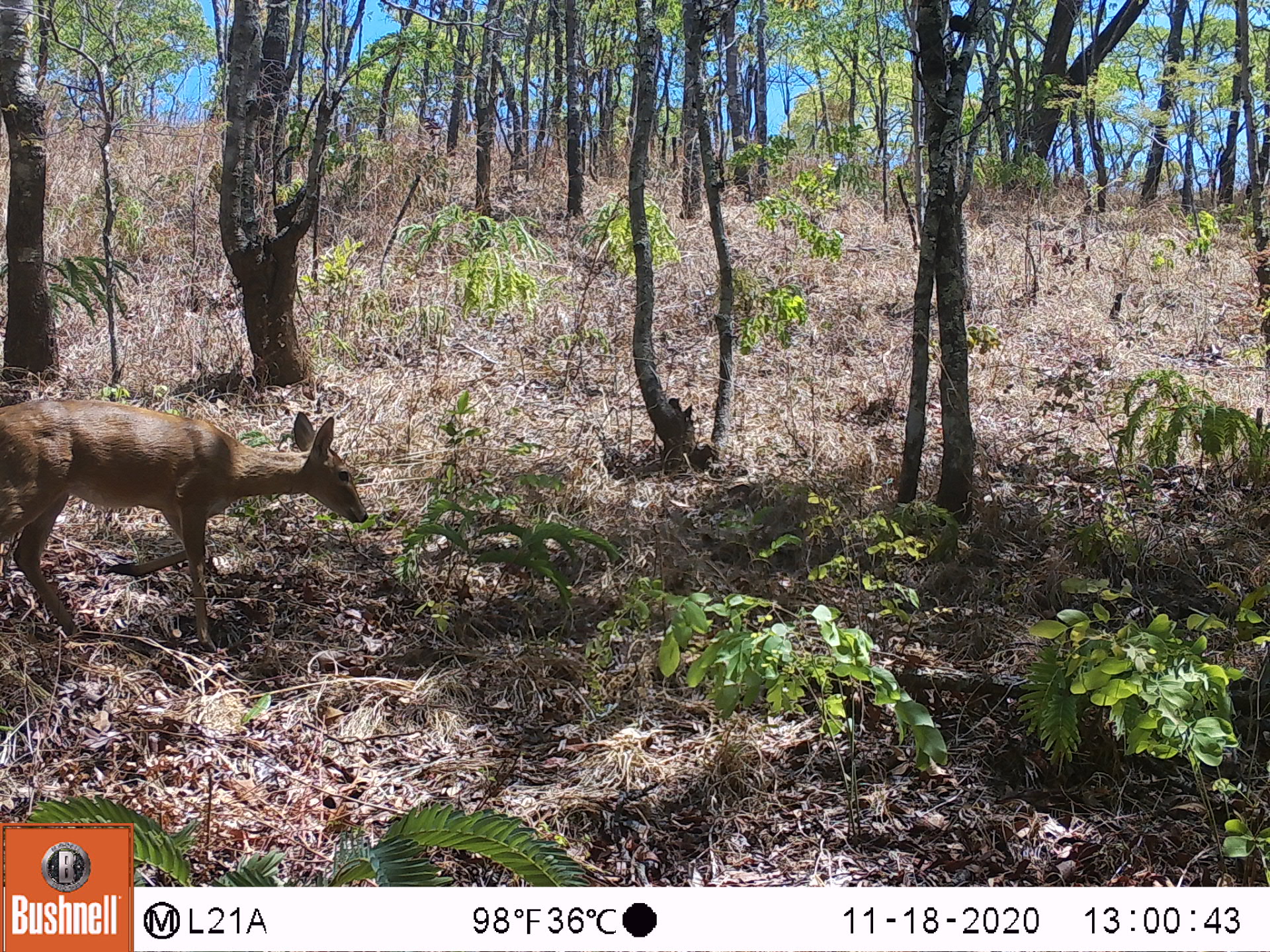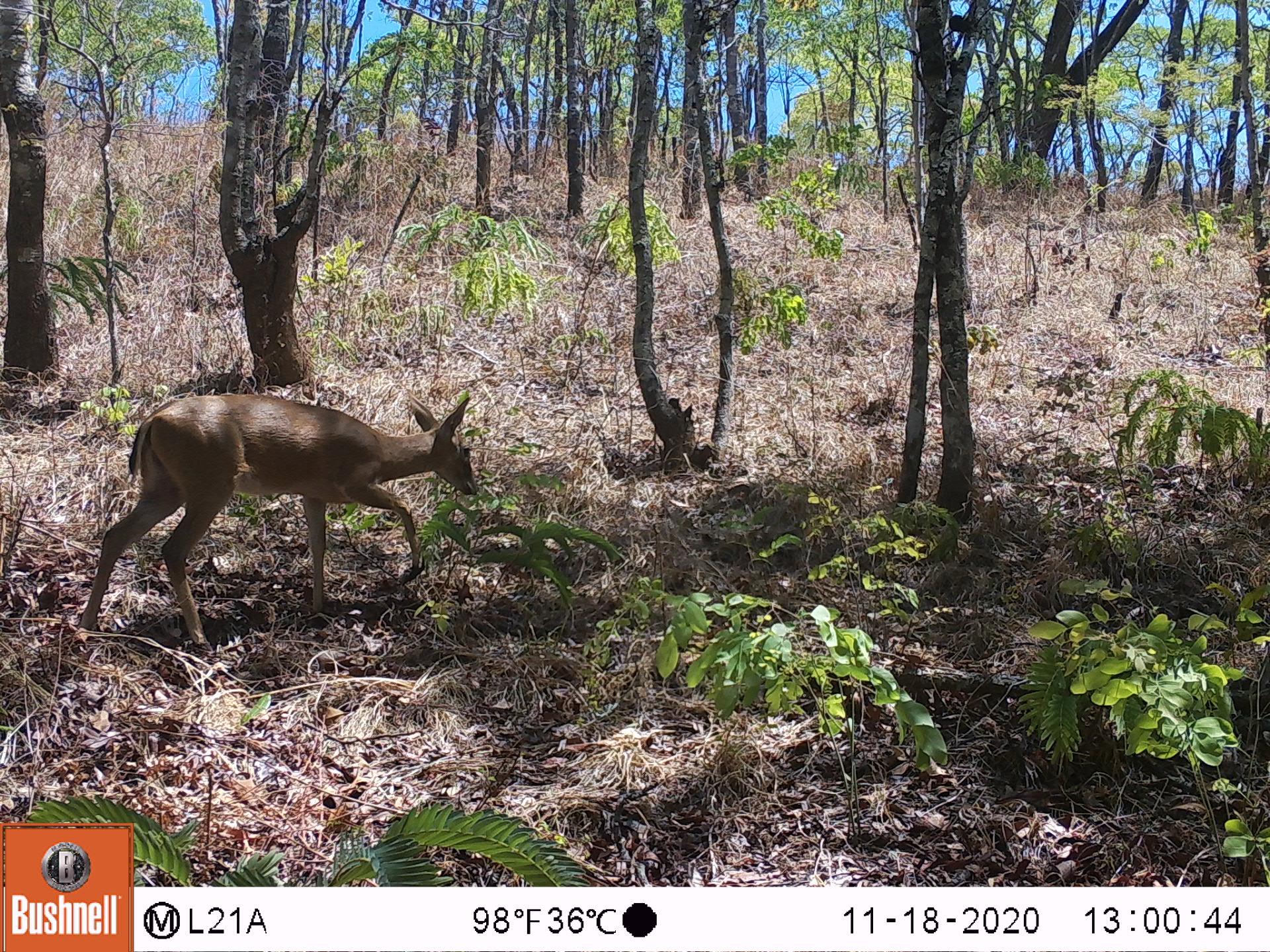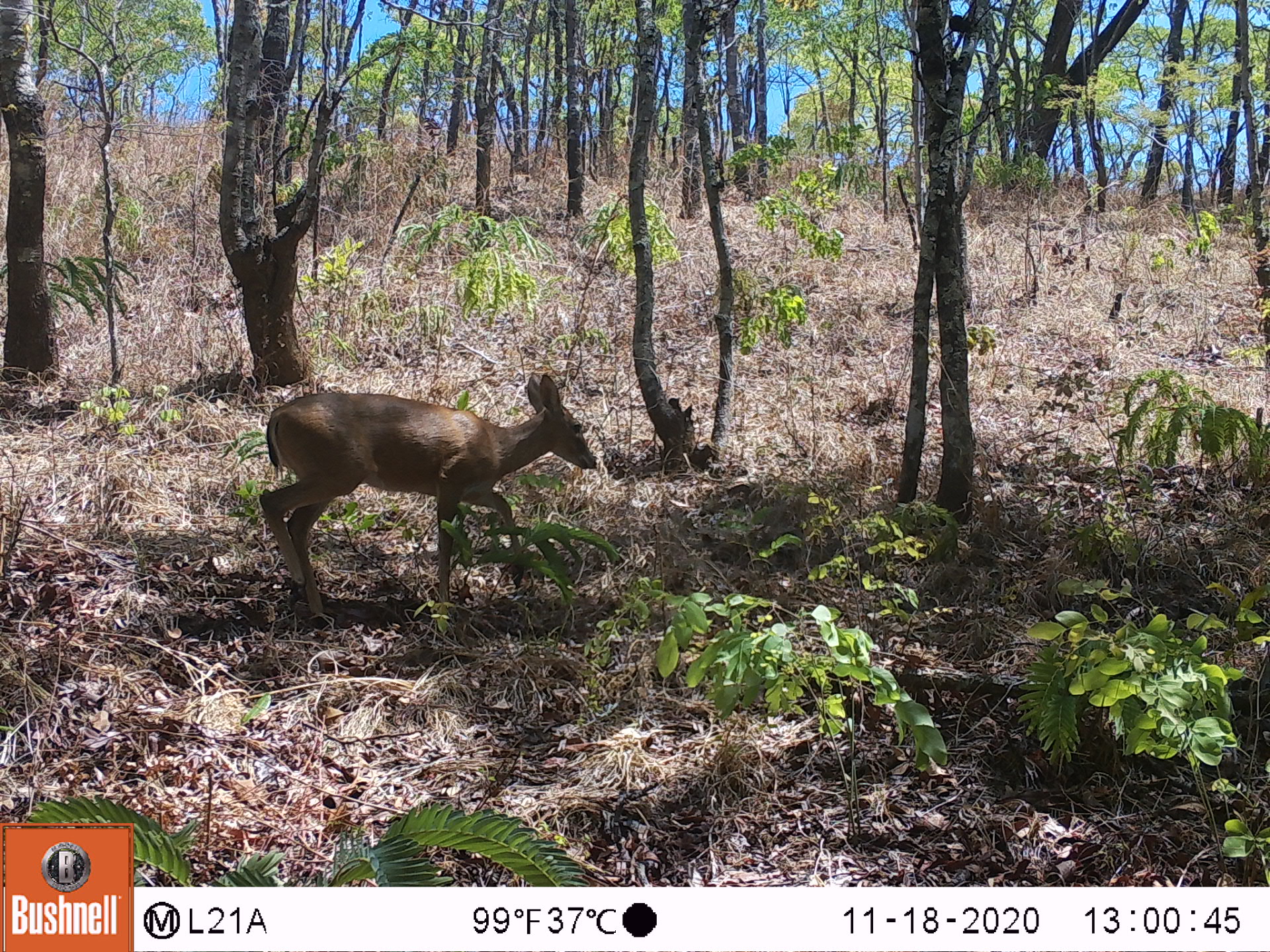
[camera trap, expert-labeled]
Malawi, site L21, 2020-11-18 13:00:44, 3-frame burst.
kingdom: Animalia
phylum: Chordata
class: Mammalia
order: Artiodactyla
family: Bovidae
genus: Sylvicapra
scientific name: Sylvicapra grimmia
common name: common duiker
Common duiker (Sylvicapra grimmia), count 1.